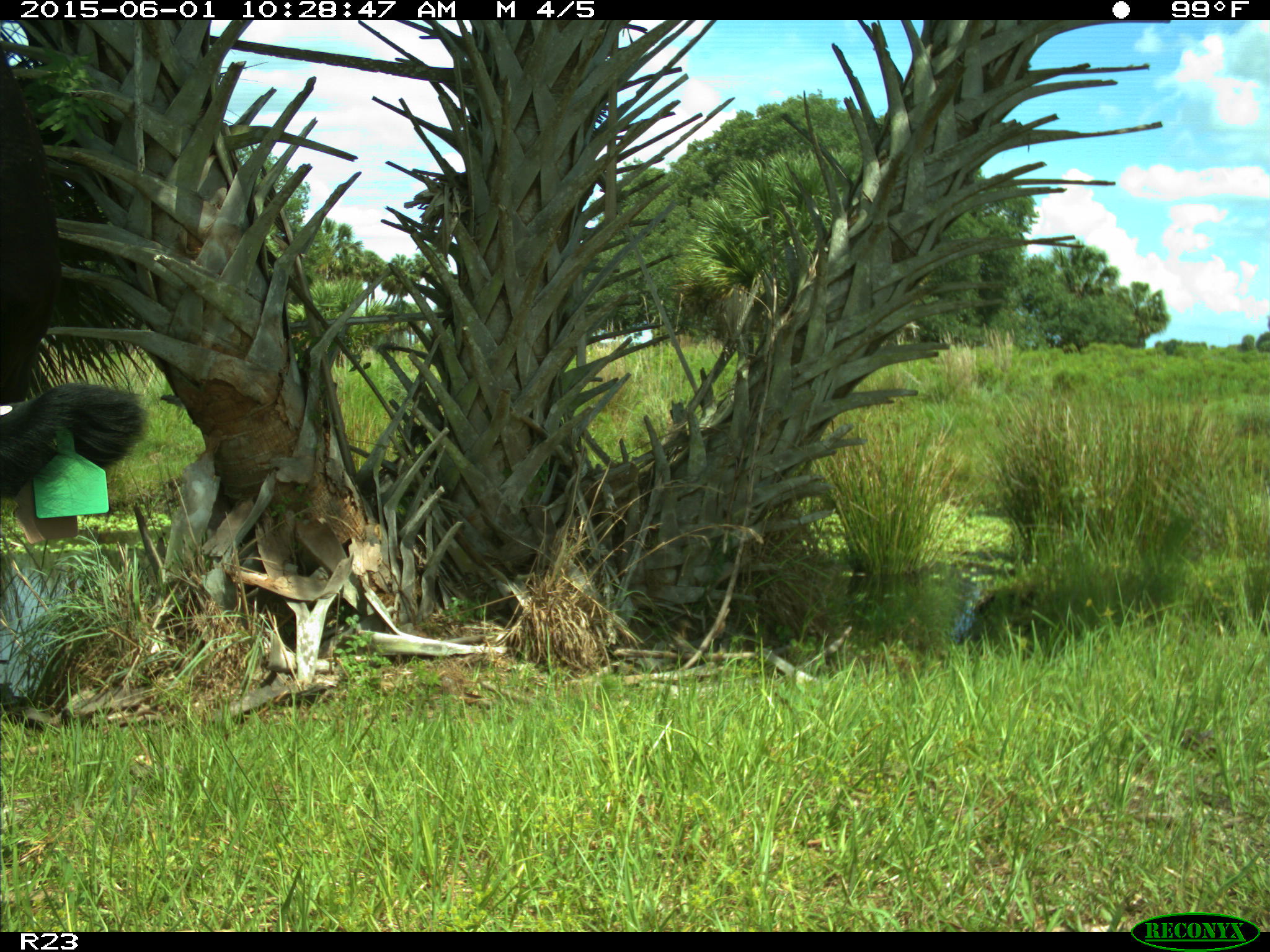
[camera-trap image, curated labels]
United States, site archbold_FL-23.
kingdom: Animalia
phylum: Chordata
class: Mammalia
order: Artiodactyla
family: Bovidae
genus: Bos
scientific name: Bos taurus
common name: domestic cow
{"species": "Bos taurus (domestic cow)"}